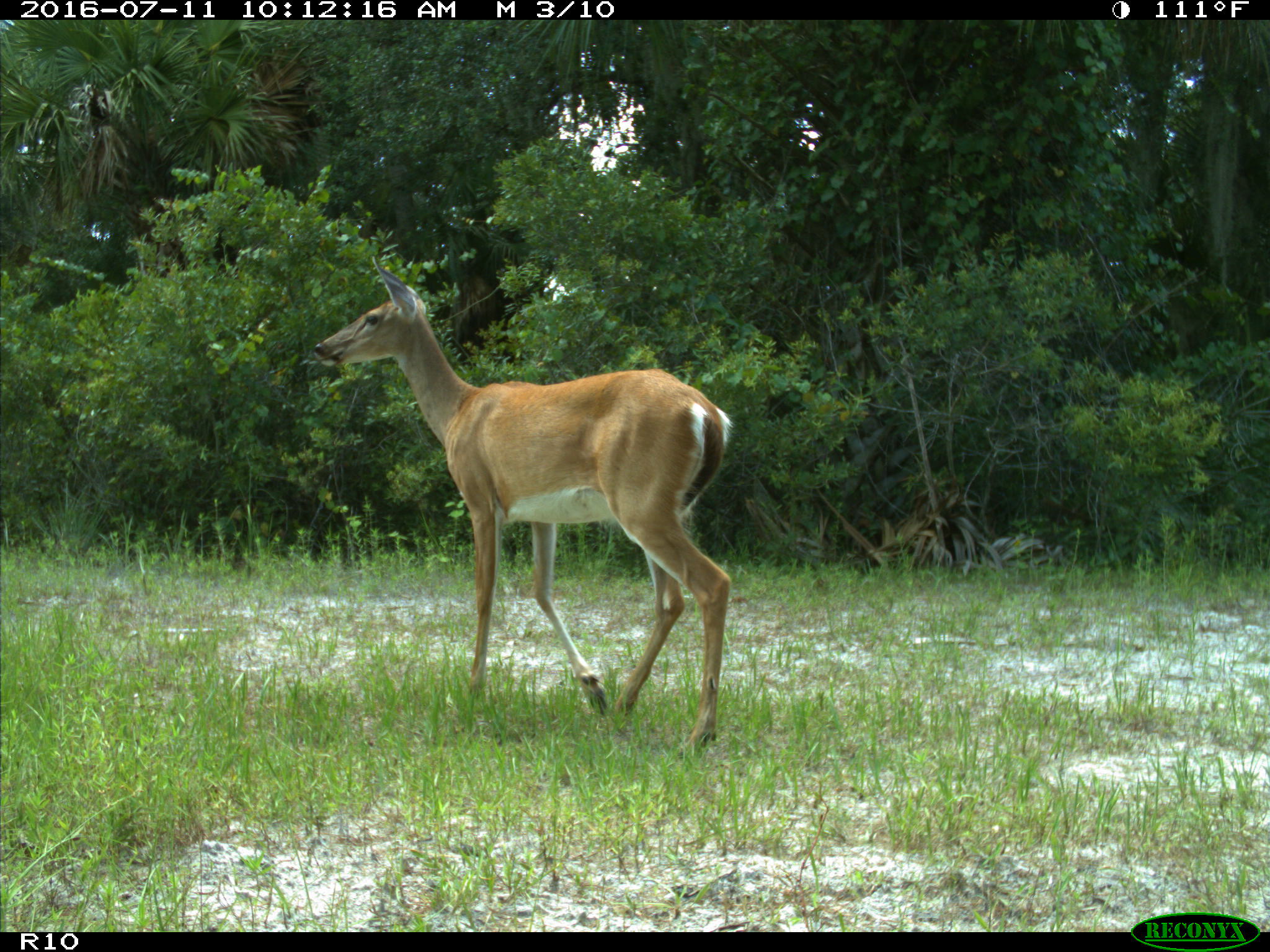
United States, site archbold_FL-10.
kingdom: Animalia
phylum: Chordata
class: Mammalia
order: Artiodactyla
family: Cervidae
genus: Odocoileus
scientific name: Odocoileus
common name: deer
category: unidentified deer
Unidentified deer (deer) (Odocoileus).